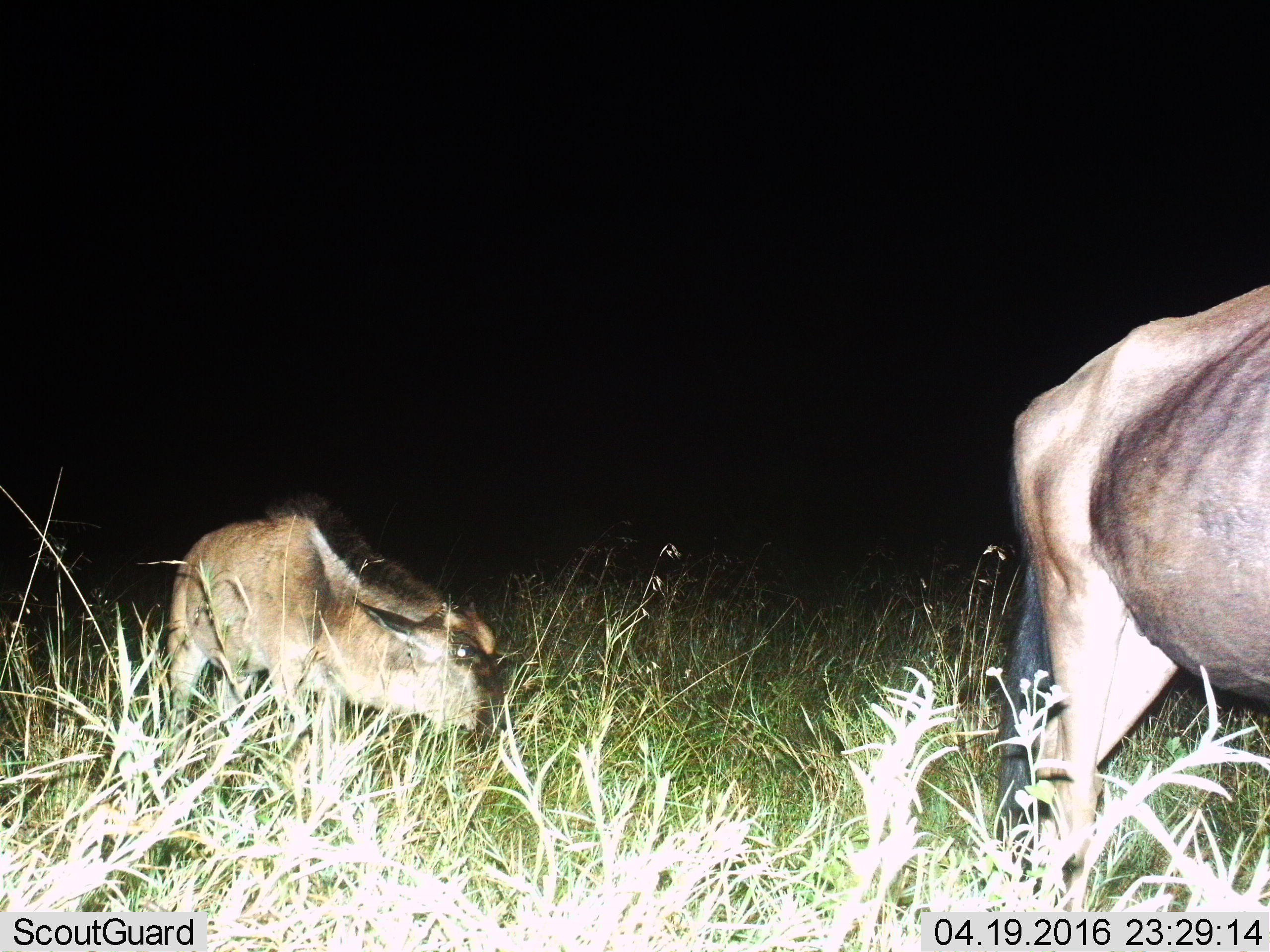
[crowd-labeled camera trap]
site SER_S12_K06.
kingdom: Animalia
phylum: Chordata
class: Mammalia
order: Artiodactyla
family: Bovidae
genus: Connochaetes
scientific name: Connochaetes taurinus taurinus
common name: blue wildebeest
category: wildebeestblue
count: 2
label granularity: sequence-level